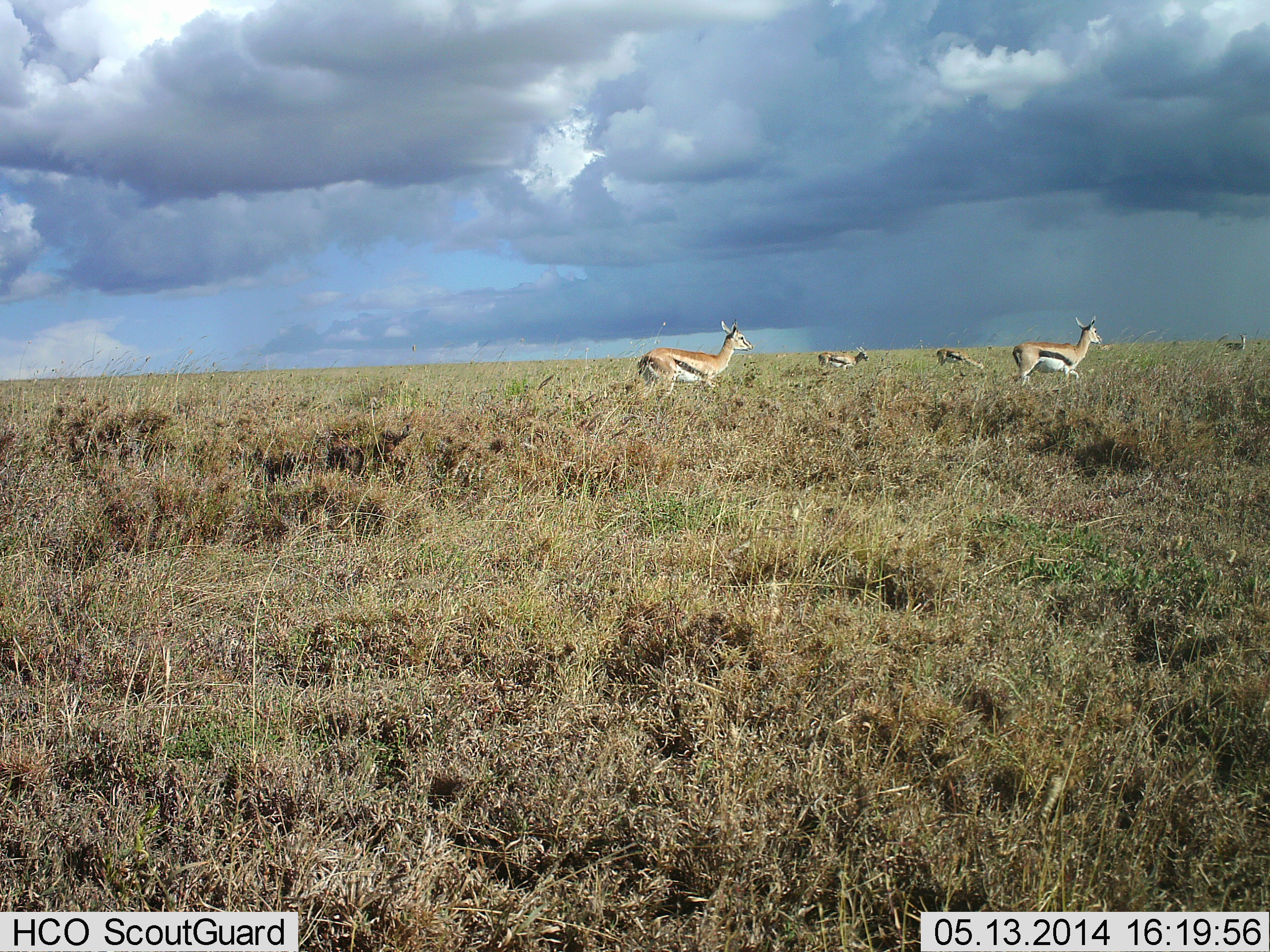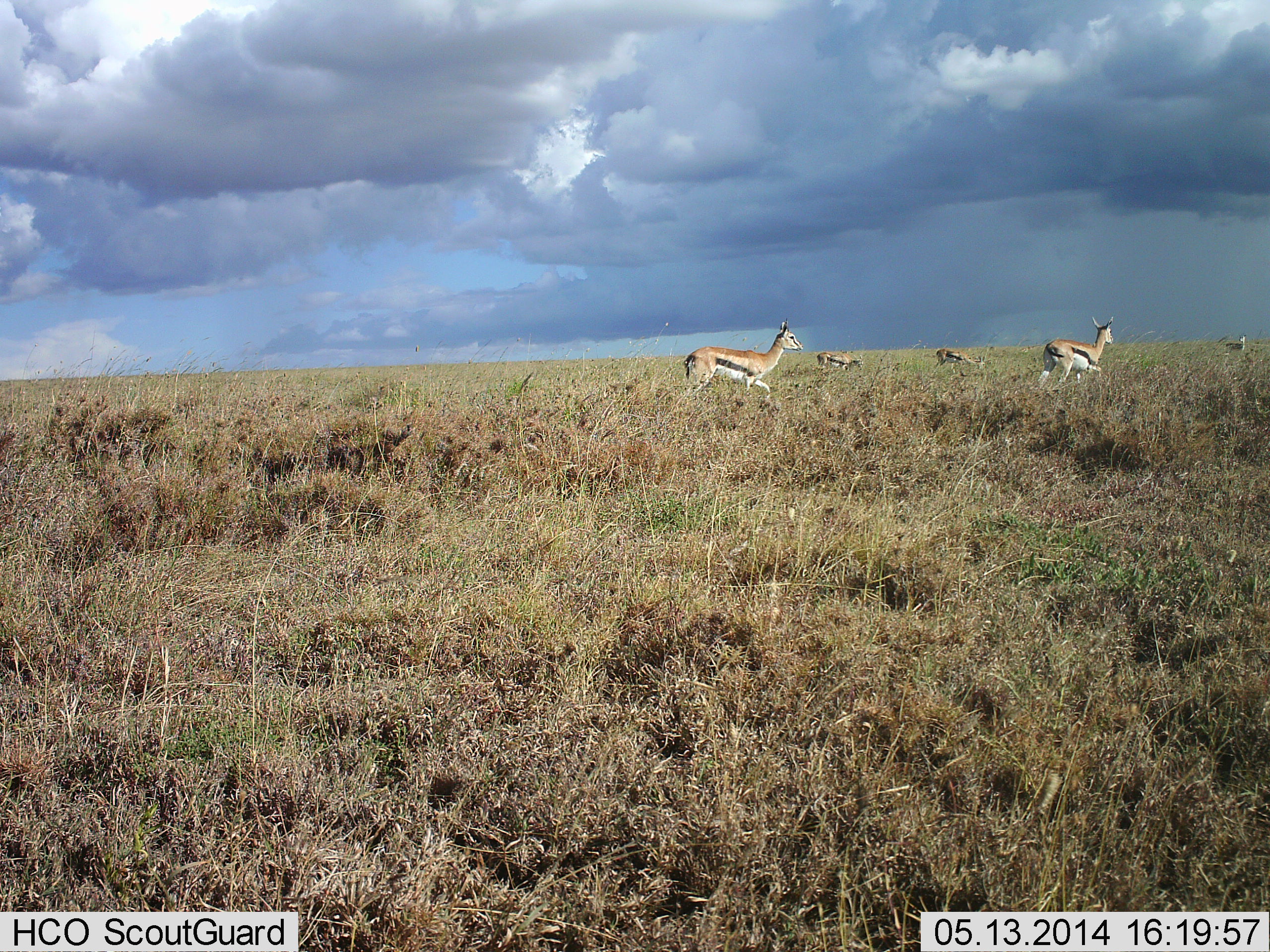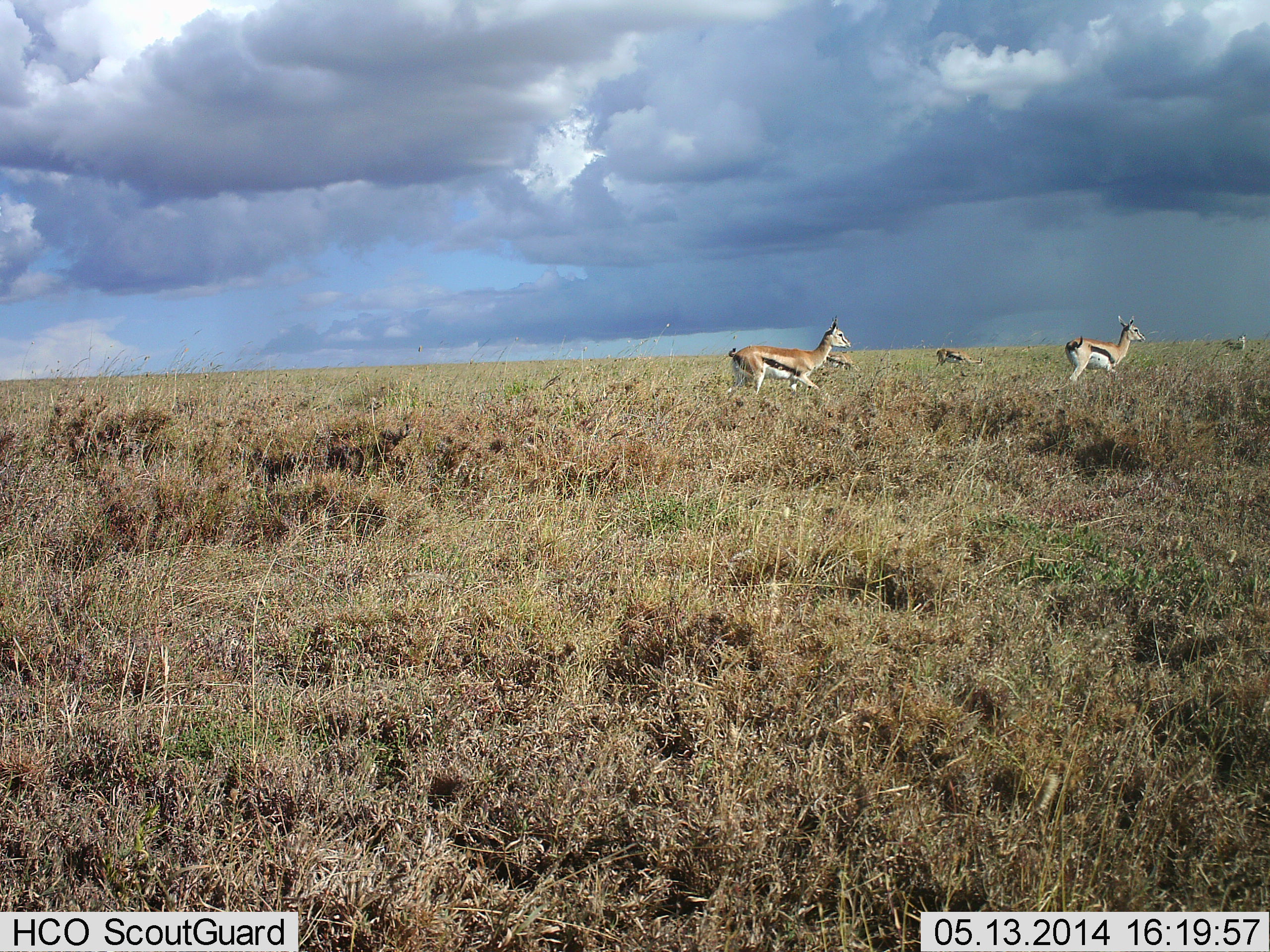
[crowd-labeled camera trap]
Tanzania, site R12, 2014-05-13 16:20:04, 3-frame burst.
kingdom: Animalia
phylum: Chordata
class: Mammalia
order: Artiodactyla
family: Bovidae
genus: Eudorcas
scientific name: Eudorcas thomsonii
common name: thomson's gazelle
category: gazellethomsons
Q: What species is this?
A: Gazellethomsons (thomson's gazelle) (Eudorcas thomsonii).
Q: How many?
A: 5.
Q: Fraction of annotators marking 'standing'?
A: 40%.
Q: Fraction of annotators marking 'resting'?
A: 0%.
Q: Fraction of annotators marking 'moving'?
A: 100%.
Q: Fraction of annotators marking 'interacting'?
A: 0%.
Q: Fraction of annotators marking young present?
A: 0%.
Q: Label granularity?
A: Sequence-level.